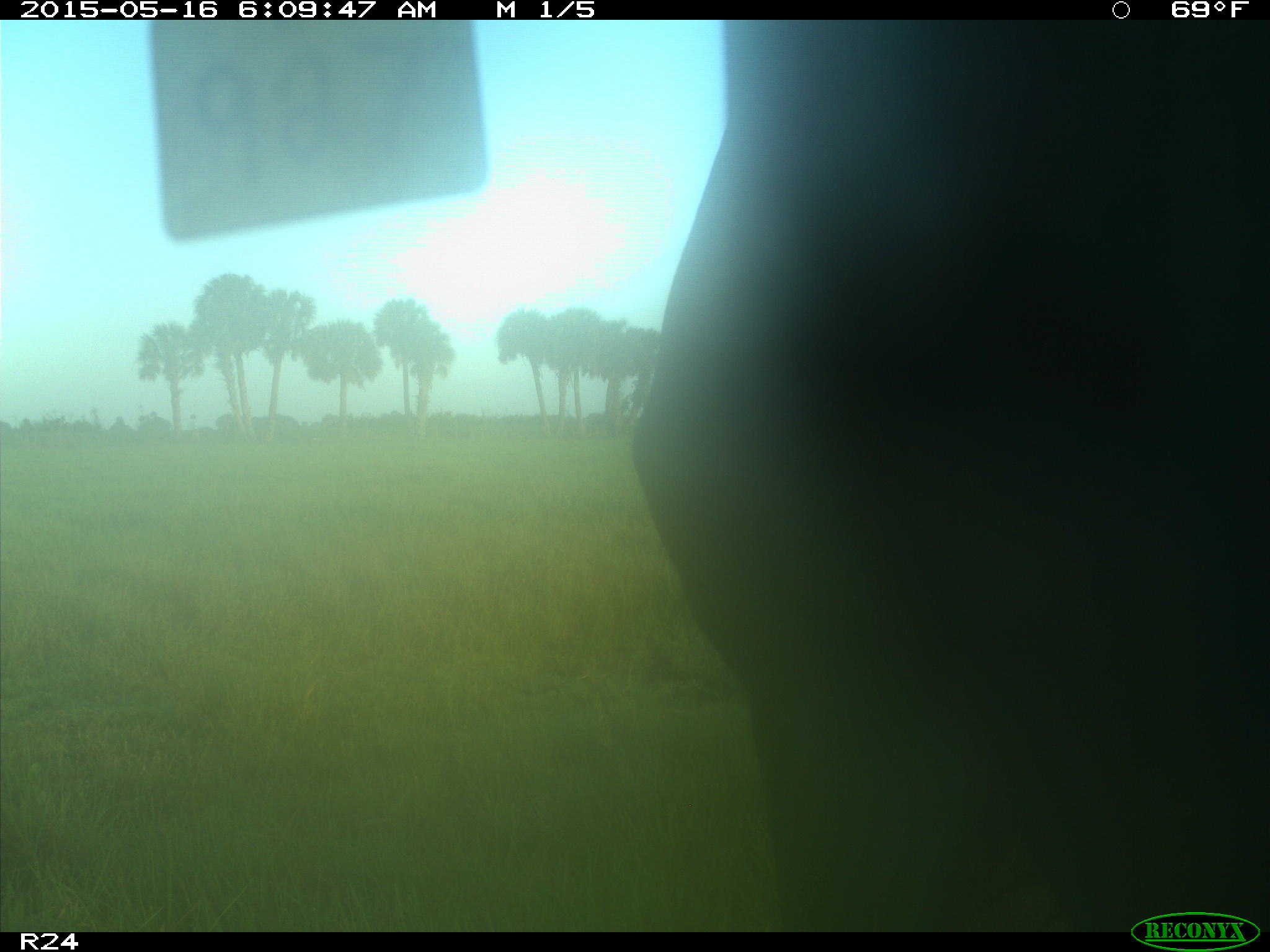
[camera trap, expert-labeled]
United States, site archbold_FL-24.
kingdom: Animalia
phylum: Chordata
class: Mammalia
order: Artiodactyla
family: Bovidae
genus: Bos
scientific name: Bos taurus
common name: domestic cow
Bos taurus (domestic cow).